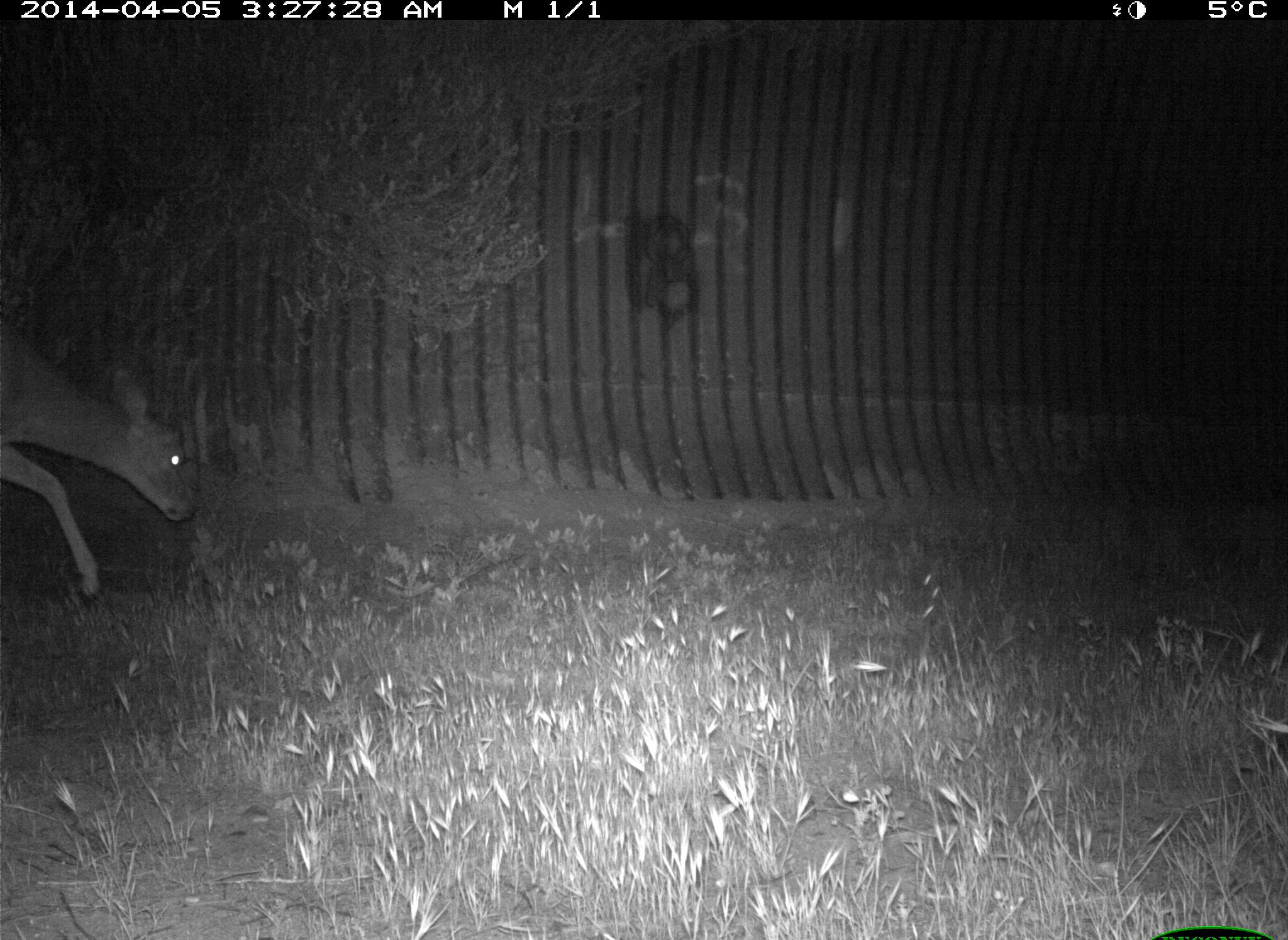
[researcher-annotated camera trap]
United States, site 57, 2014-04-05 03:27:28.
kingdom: Animalia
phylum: Chordata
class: Mammalia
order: Artiodactyla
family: Cervidae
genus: Odocoileus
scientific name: Odocoileus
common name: deer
Deer (Odocoileus).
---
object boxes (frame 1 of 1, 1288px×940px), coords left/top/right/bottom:
deer: 0/331/202/611